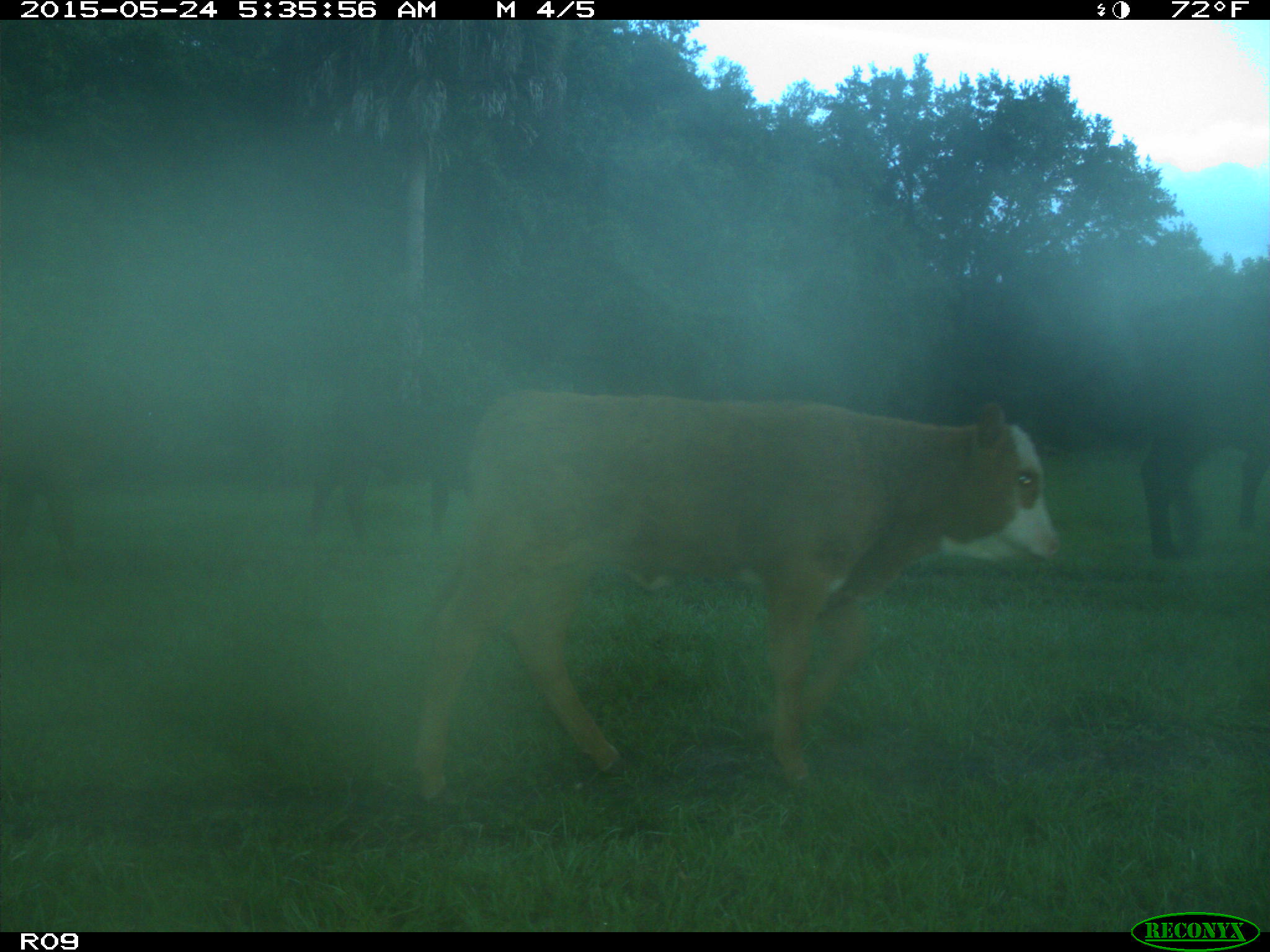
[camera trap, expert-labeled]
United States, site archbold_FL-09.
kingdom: Animalia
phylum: Chordata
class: Mammalia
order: Artiodactyla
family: Bovidae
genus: Bos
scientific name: Bos taurus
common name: domestic cow